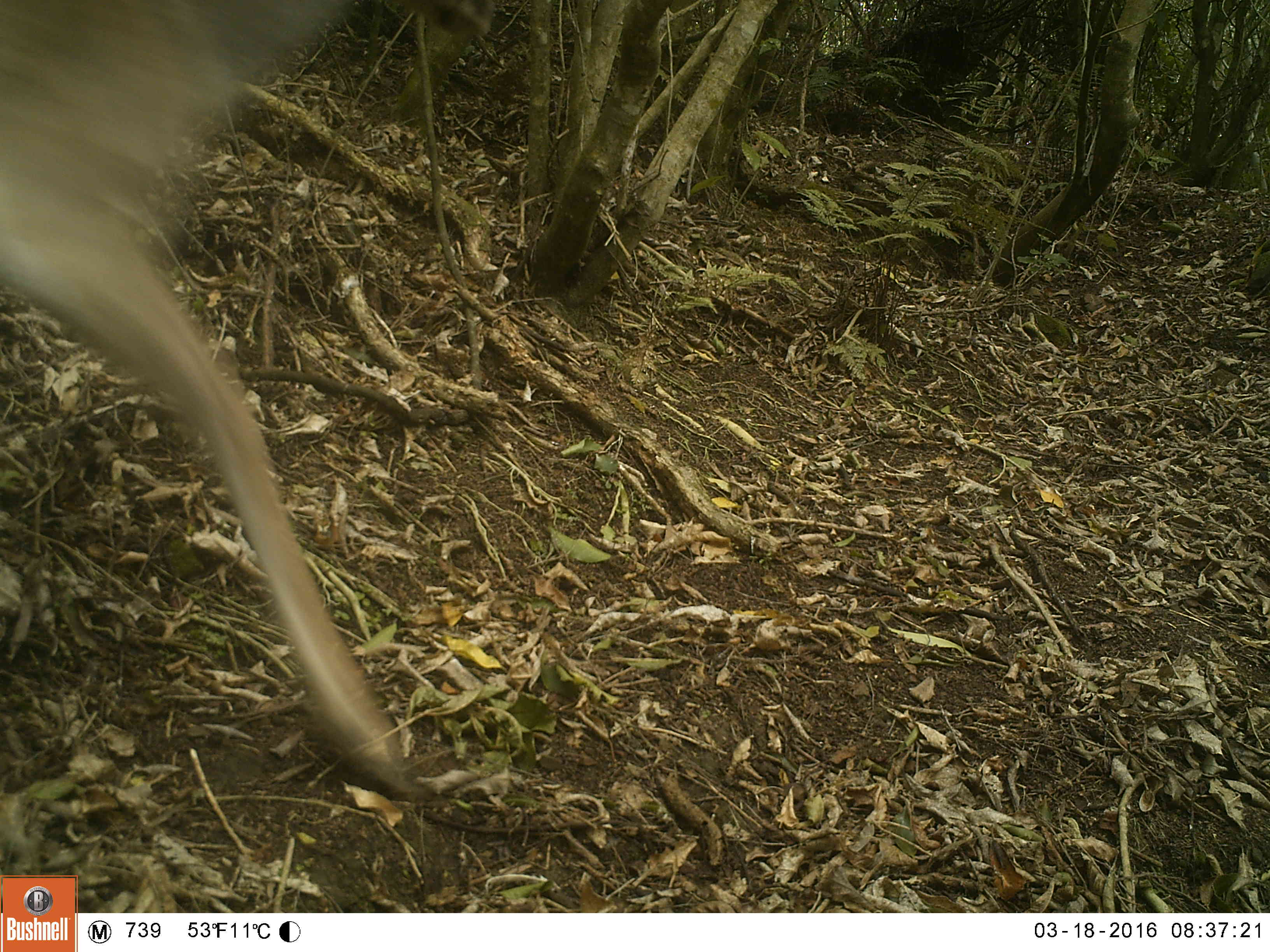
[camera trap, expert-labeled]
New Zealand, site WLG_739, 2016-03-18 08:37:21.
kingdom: Animalia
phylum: Chordata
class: Mammalia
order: Artiodactyla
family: Cervidae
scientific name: Cervidae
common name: deer